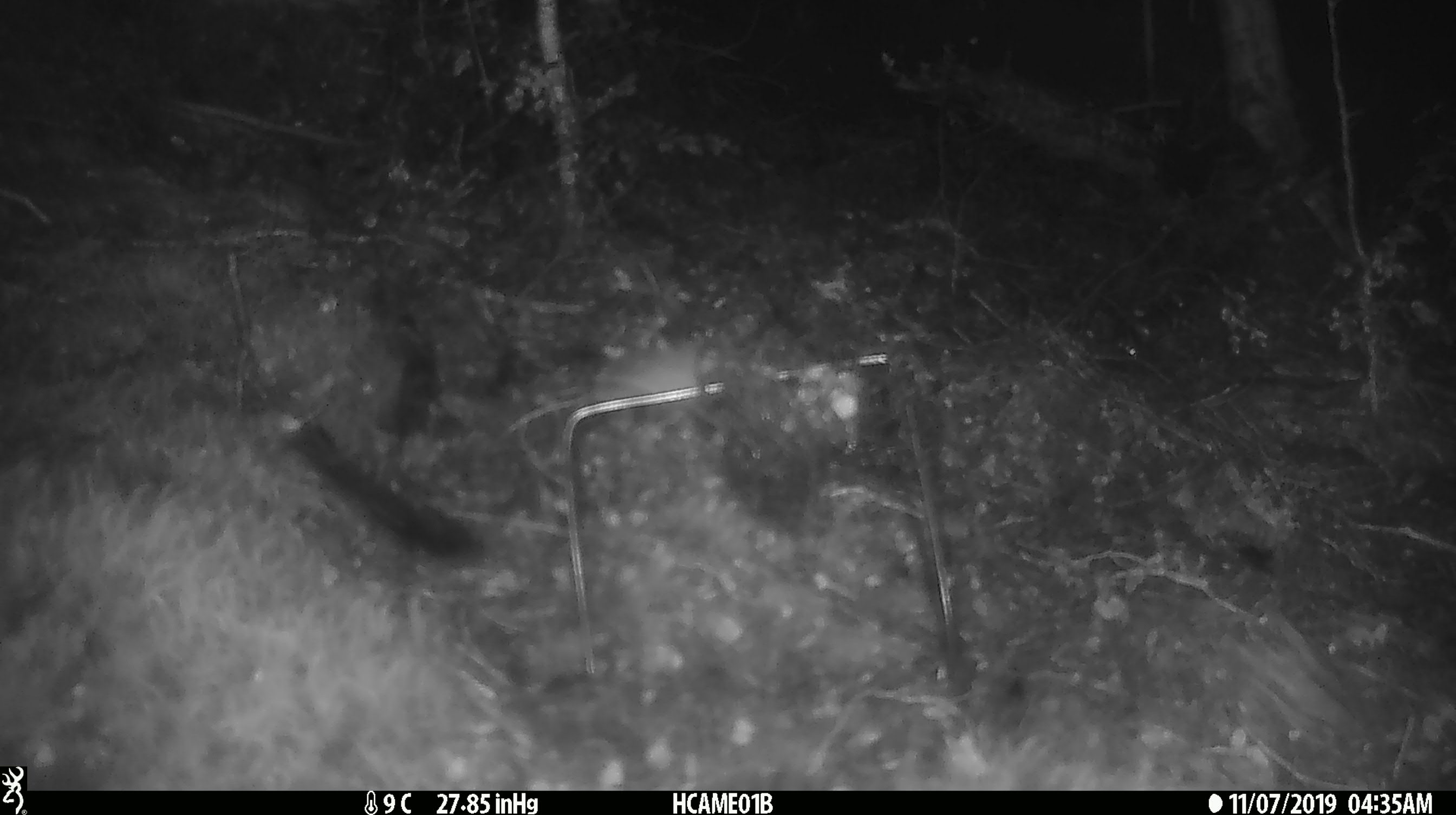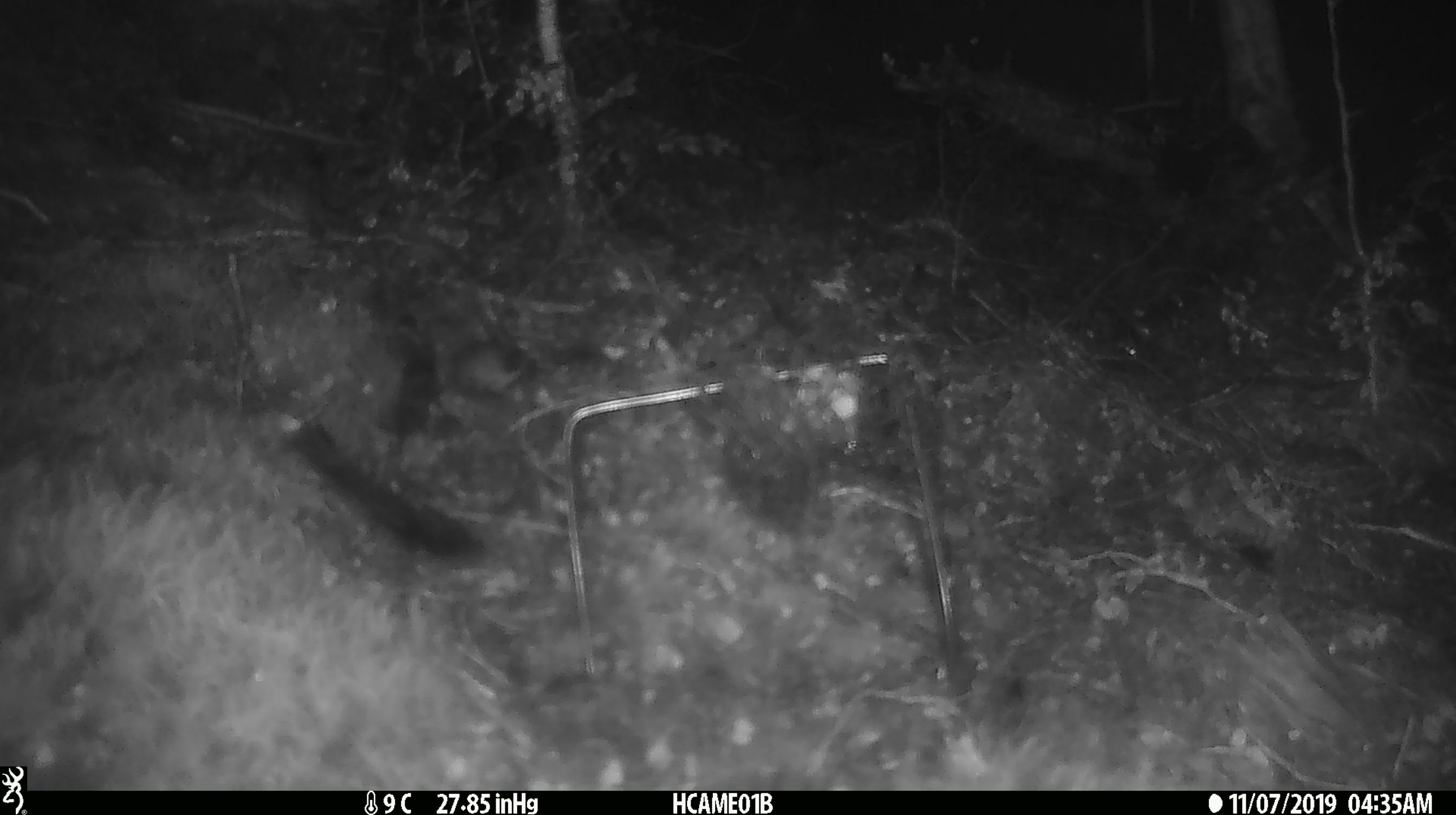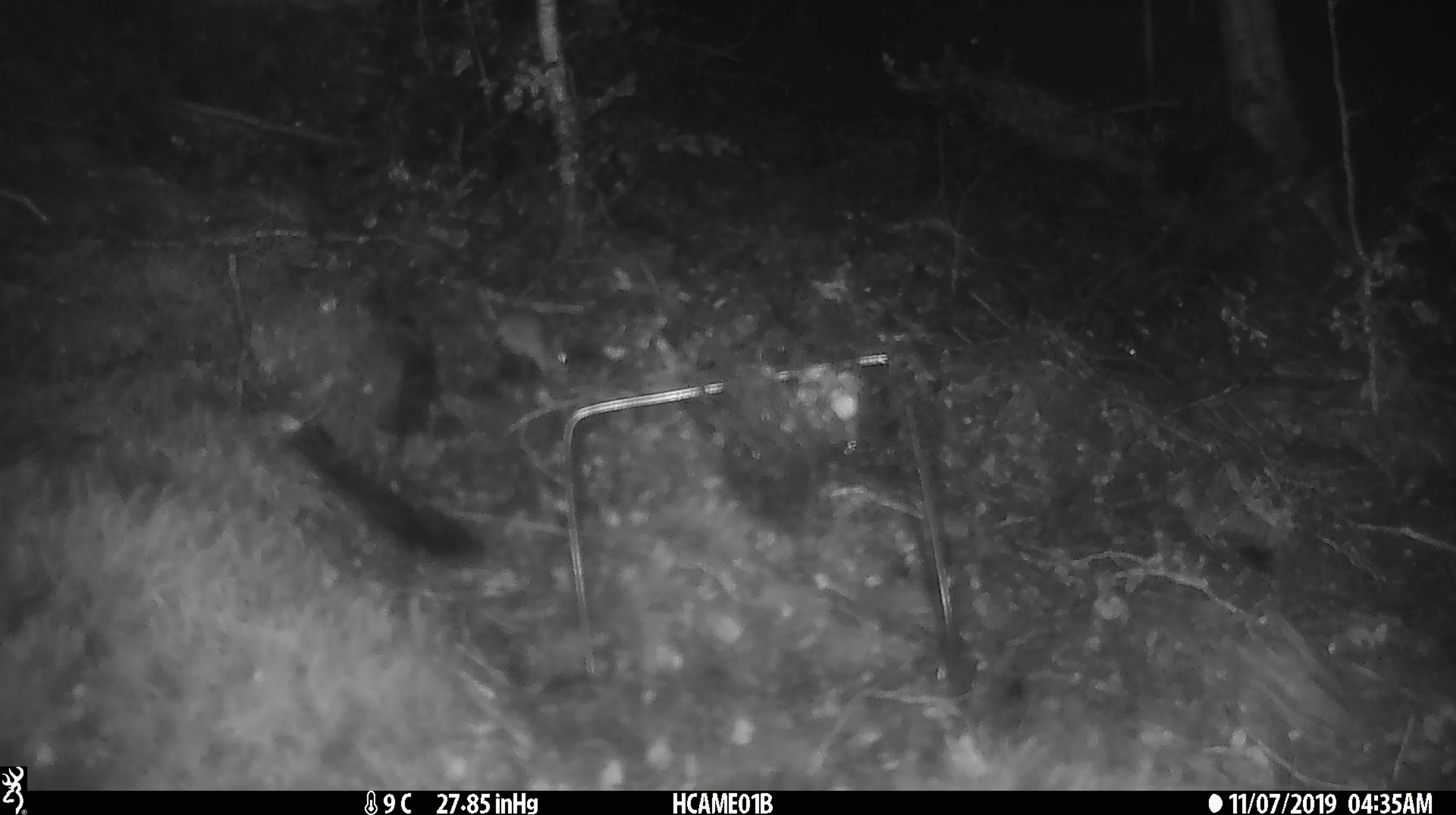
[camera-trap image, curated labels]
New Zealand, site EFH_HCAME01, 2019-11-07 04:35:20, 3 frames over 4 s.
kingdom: Animalia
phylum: Chordata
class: Mammalia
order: Rodentia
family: Muridae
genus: Mus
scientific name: Mus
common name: mouse